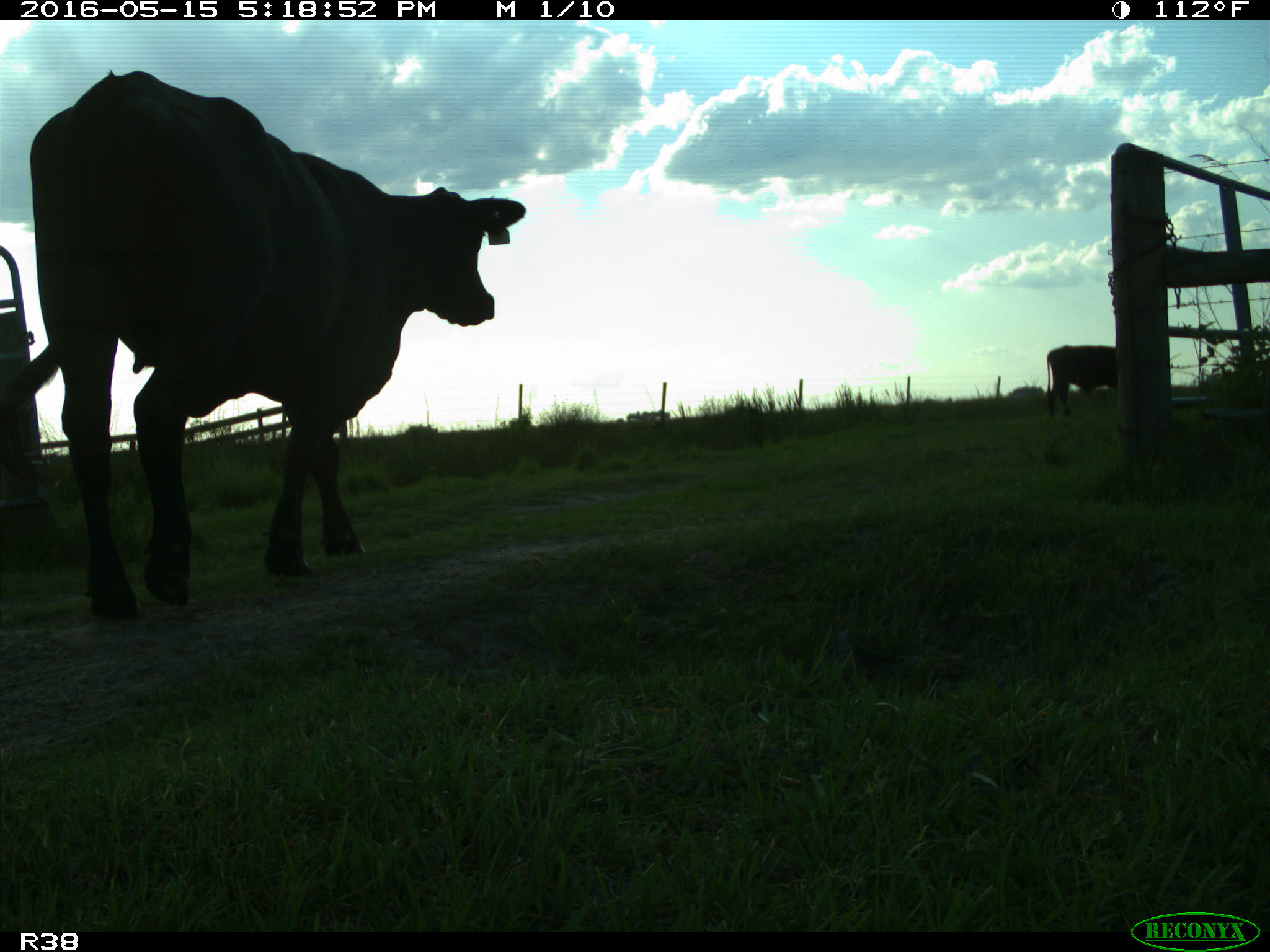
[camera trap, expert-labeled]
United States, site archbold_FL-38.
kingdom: Animalia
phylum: Chordata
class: Mammalia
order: Artiodactyla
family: Bovidae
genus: Bos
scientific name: Bos taurus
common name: domestic cow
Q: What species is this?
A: Bos taurus (domestic cow).